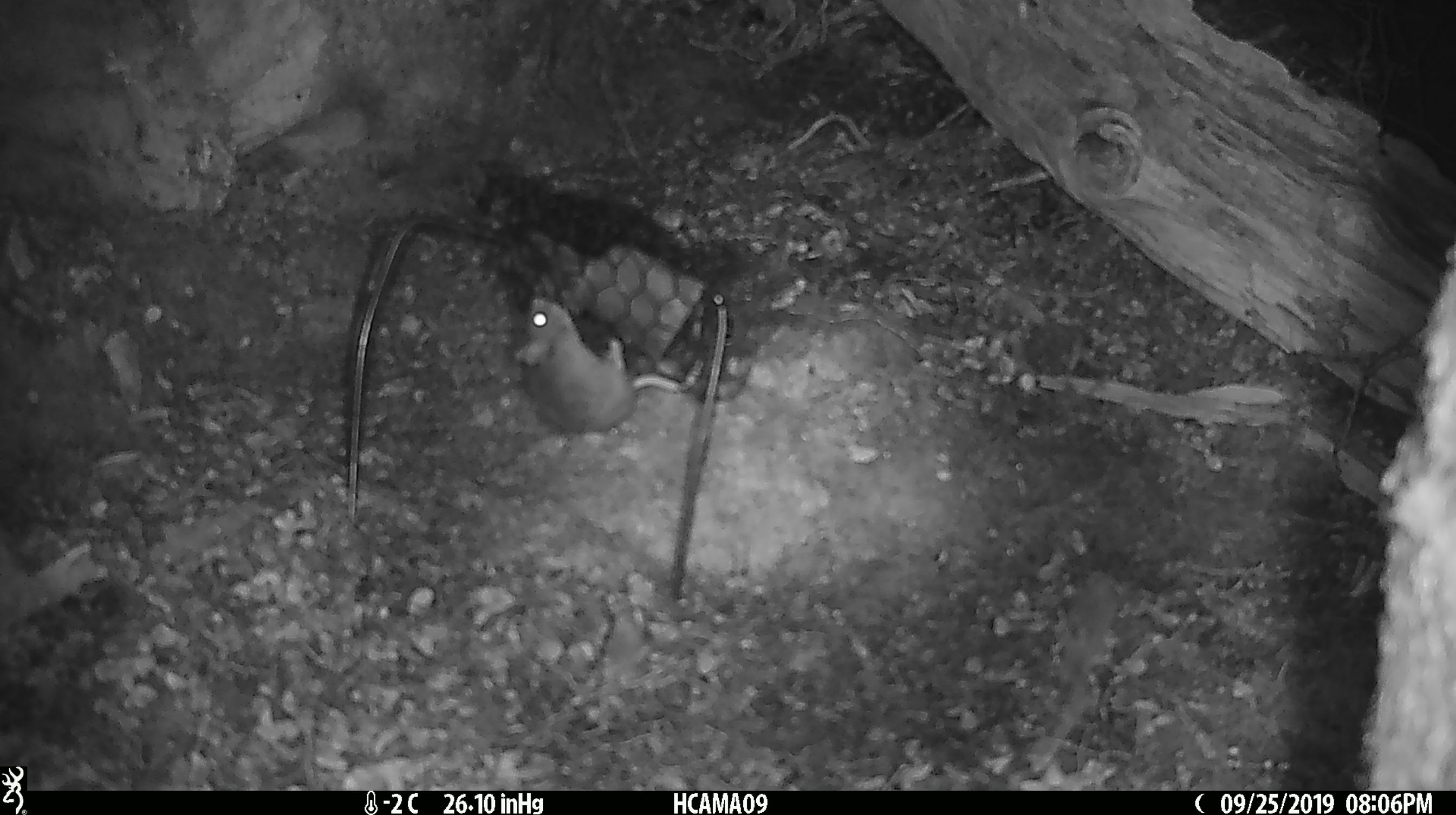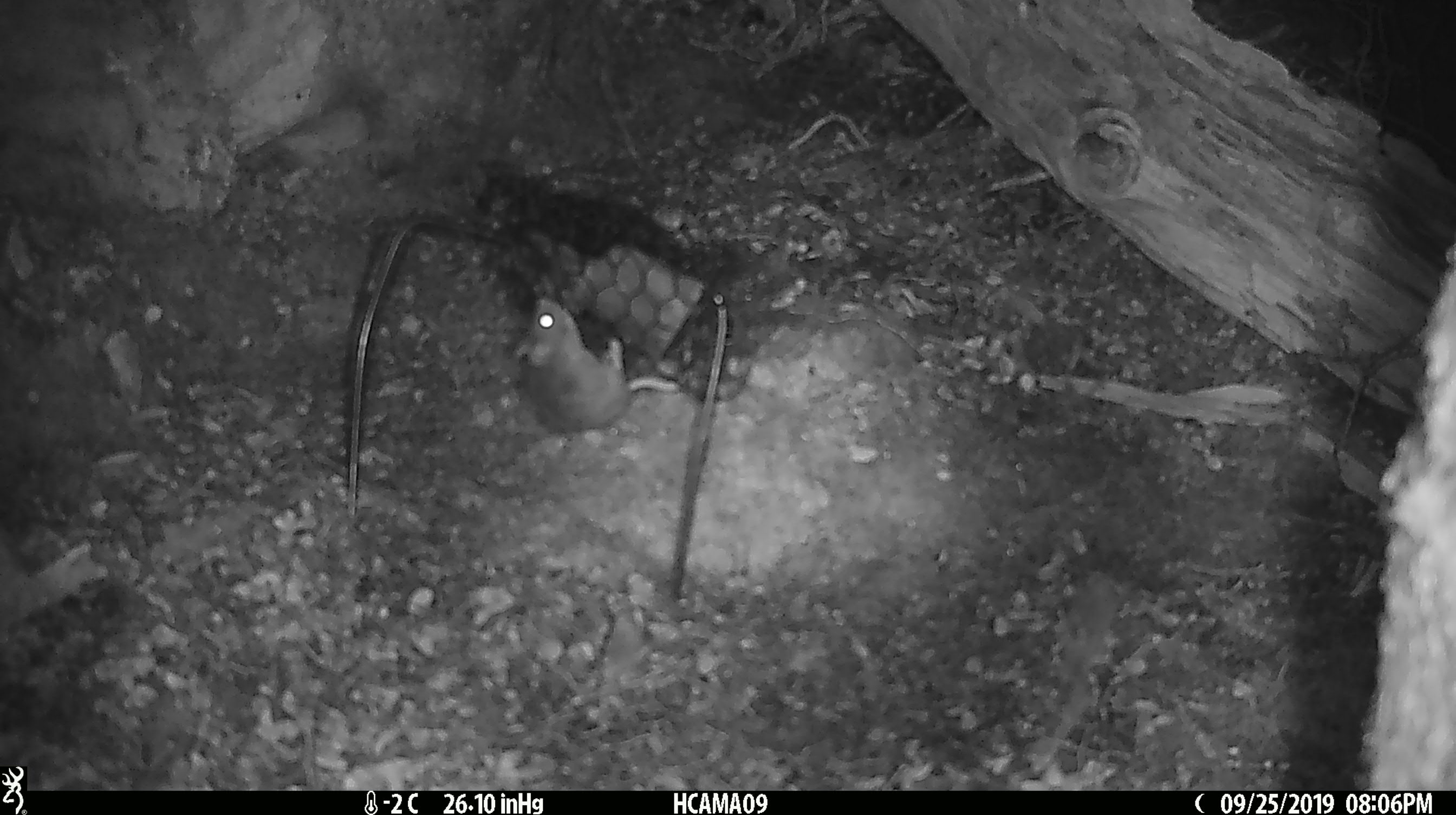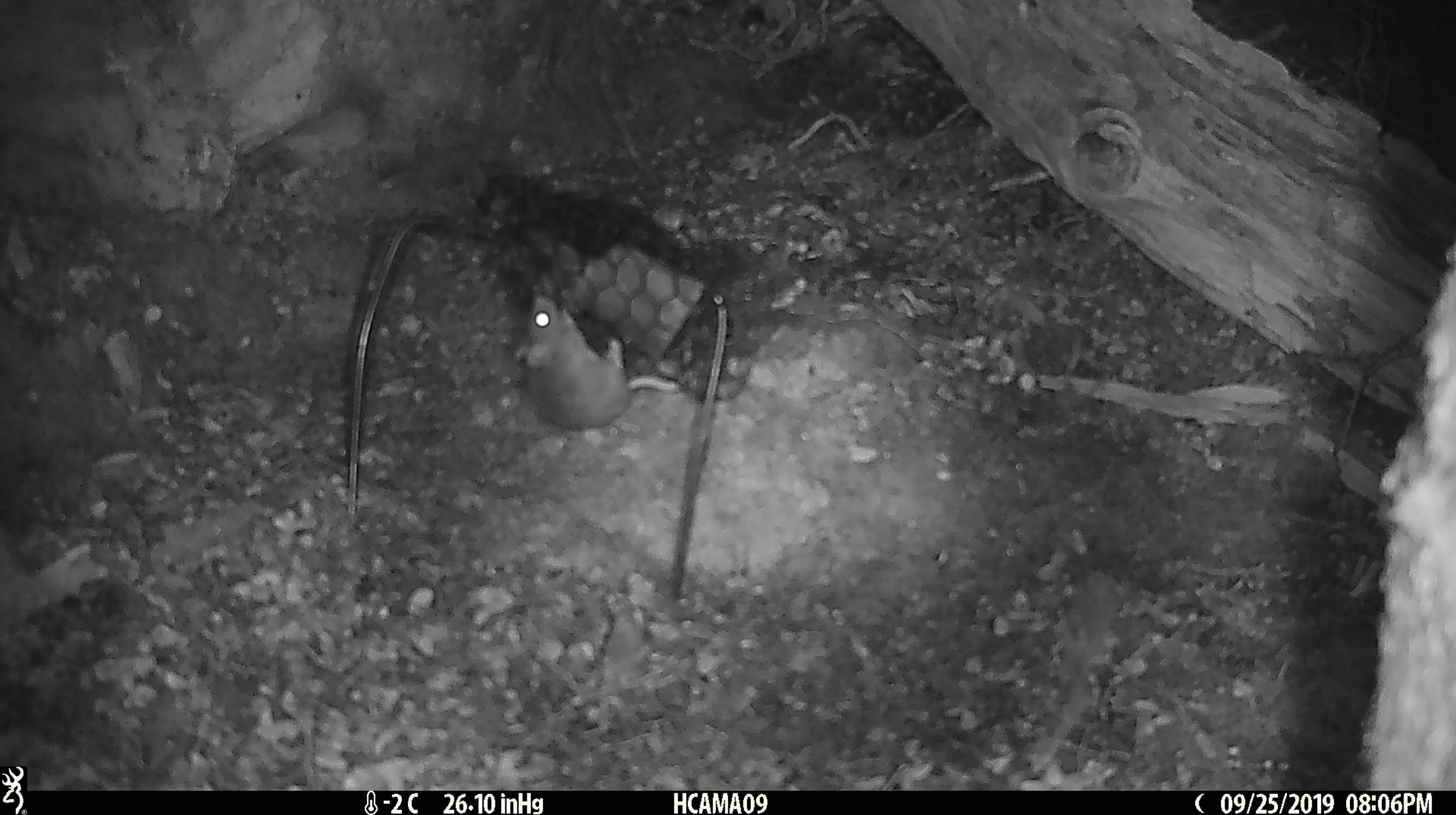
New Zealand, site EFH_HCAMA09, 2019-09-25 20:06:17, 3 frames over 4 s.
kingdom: Animalia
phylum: Chordata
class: Mammalia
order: Rodentia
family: Muridae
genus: Mus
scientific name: Mus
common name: mouse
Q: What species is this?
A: Mouse (Mus).